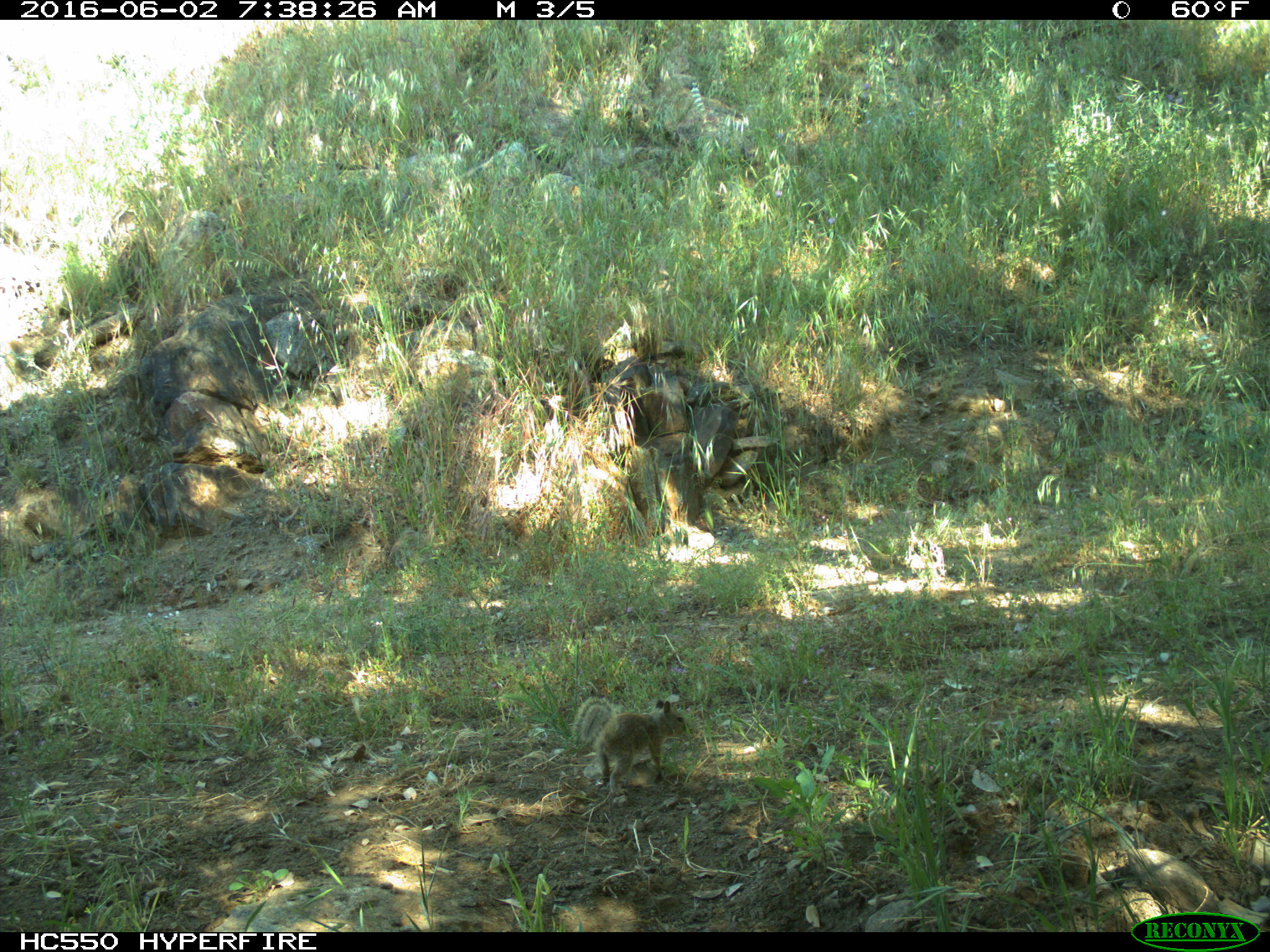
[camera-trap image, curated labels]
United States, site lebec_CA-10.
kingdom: Animalia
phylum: Chordata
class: Mammalia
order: Rodentia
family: Sciuridae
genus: Otospermophilus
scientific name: Otospermophilus beecheyi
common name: california ground squirrel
Otospermophilus beecheyi (california ground squirrel).